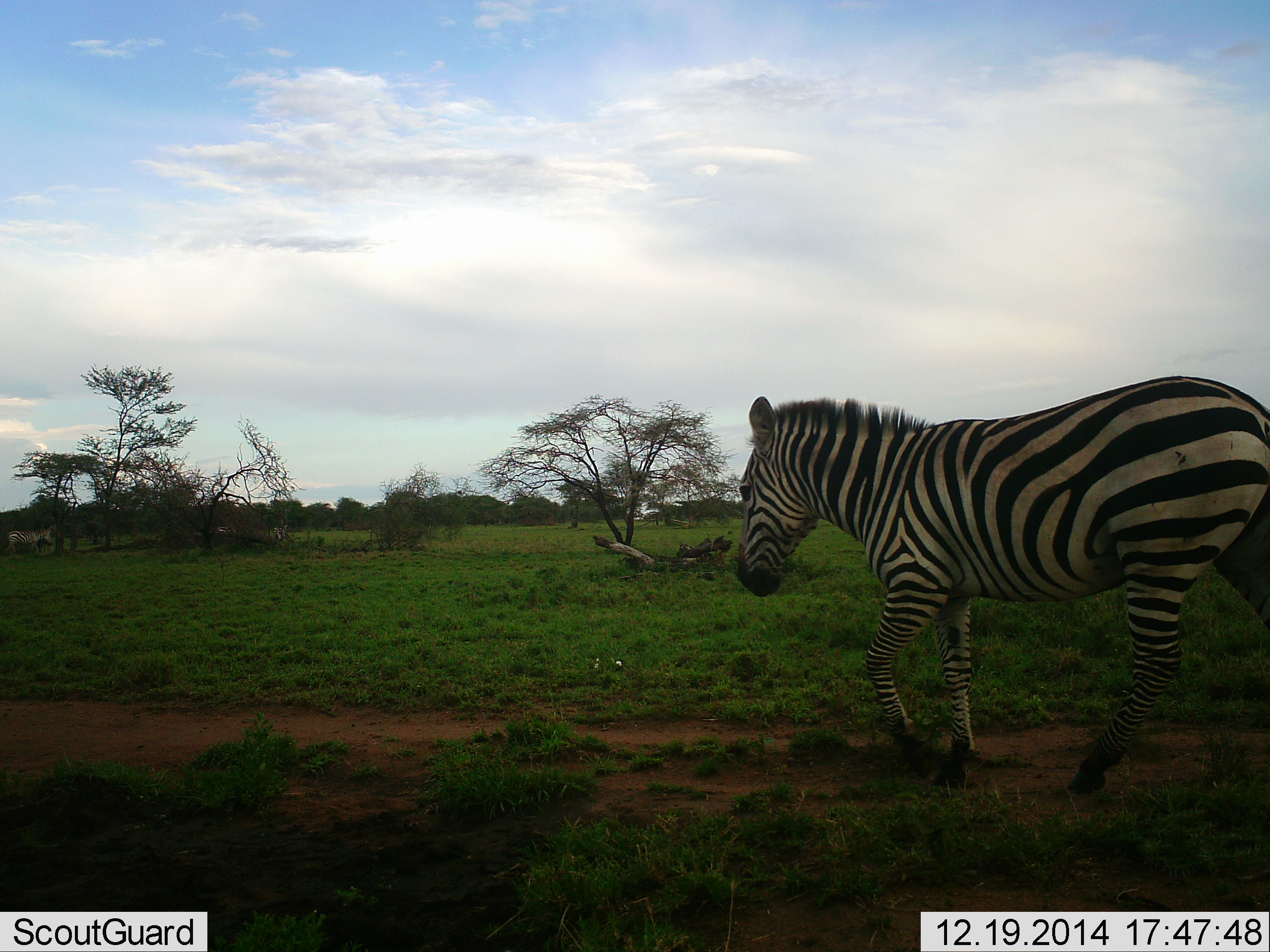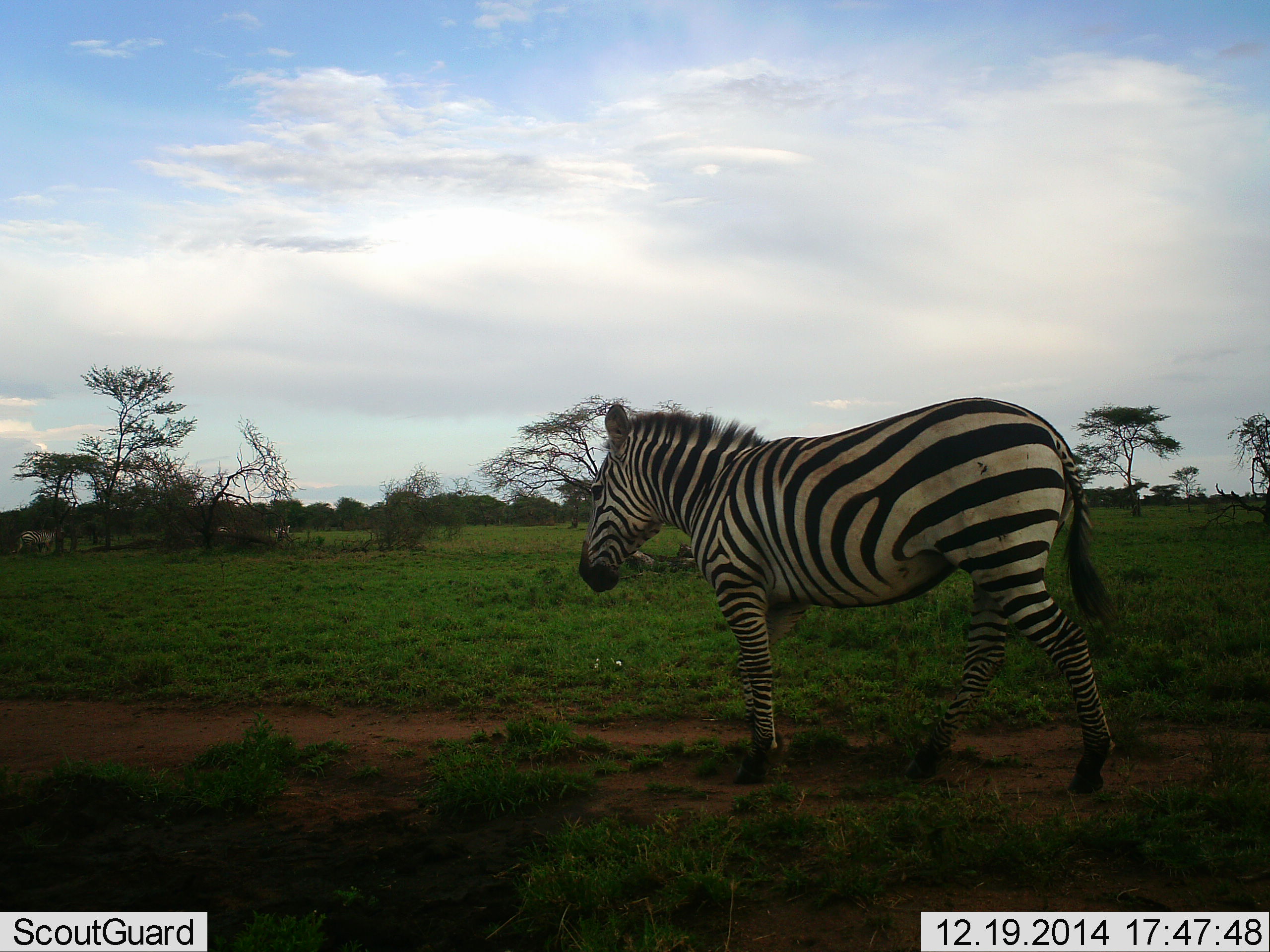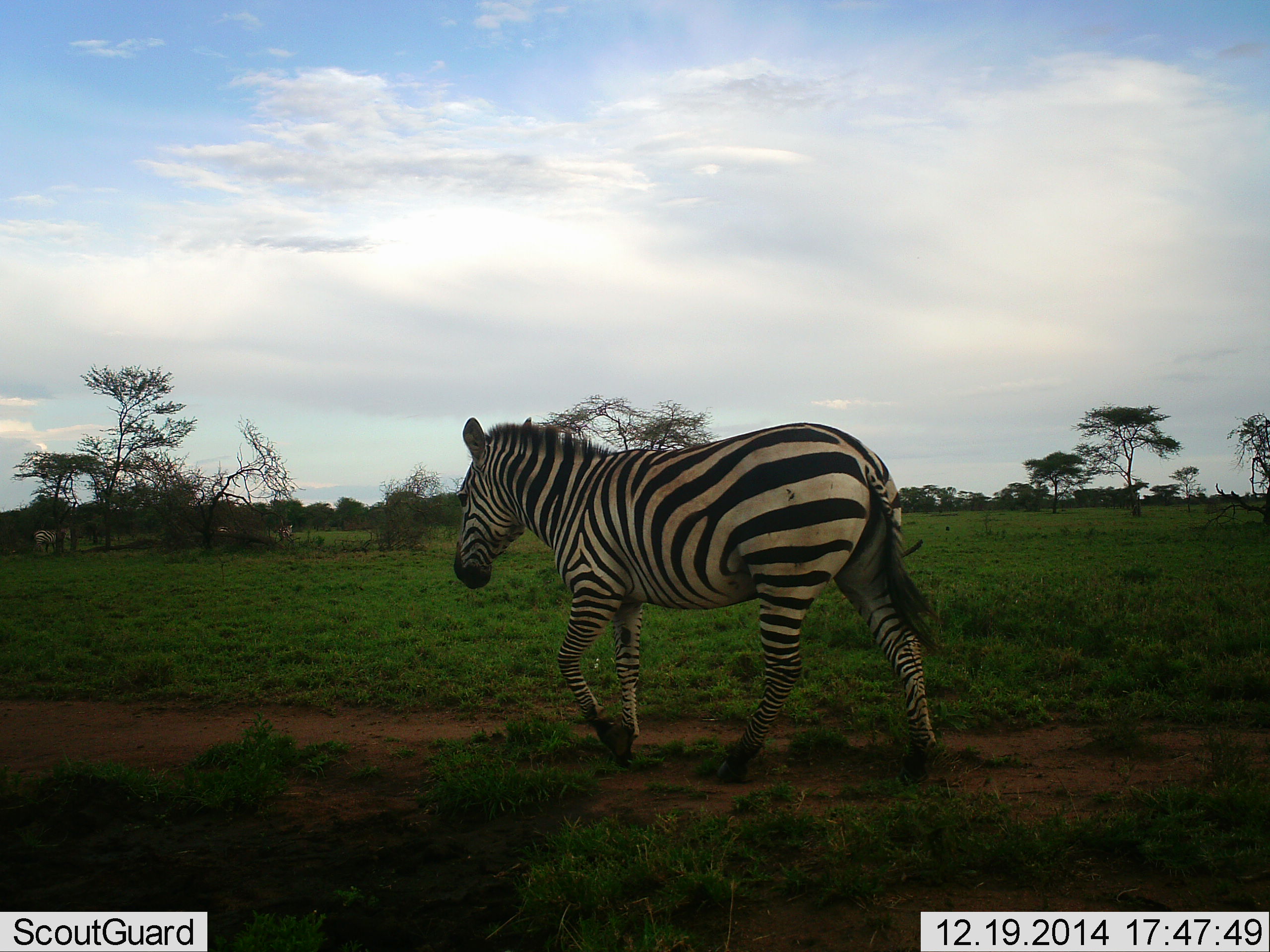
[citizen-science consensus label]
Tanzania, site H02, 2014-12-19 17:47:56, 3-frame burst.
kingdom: Animalia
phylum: Chordata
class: Mammalia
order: Perissodactyla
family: Equidae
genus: Equus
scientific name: Equus quagga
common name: plains zebra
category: zebra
Zebra (plains zebra) (Equus quagga), count 2. Behavior (volunteer vote fractions): standing 40%, resting 0%, moving 80%, interacting 0%. Young present (vote fraction): 0%. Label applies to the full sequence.